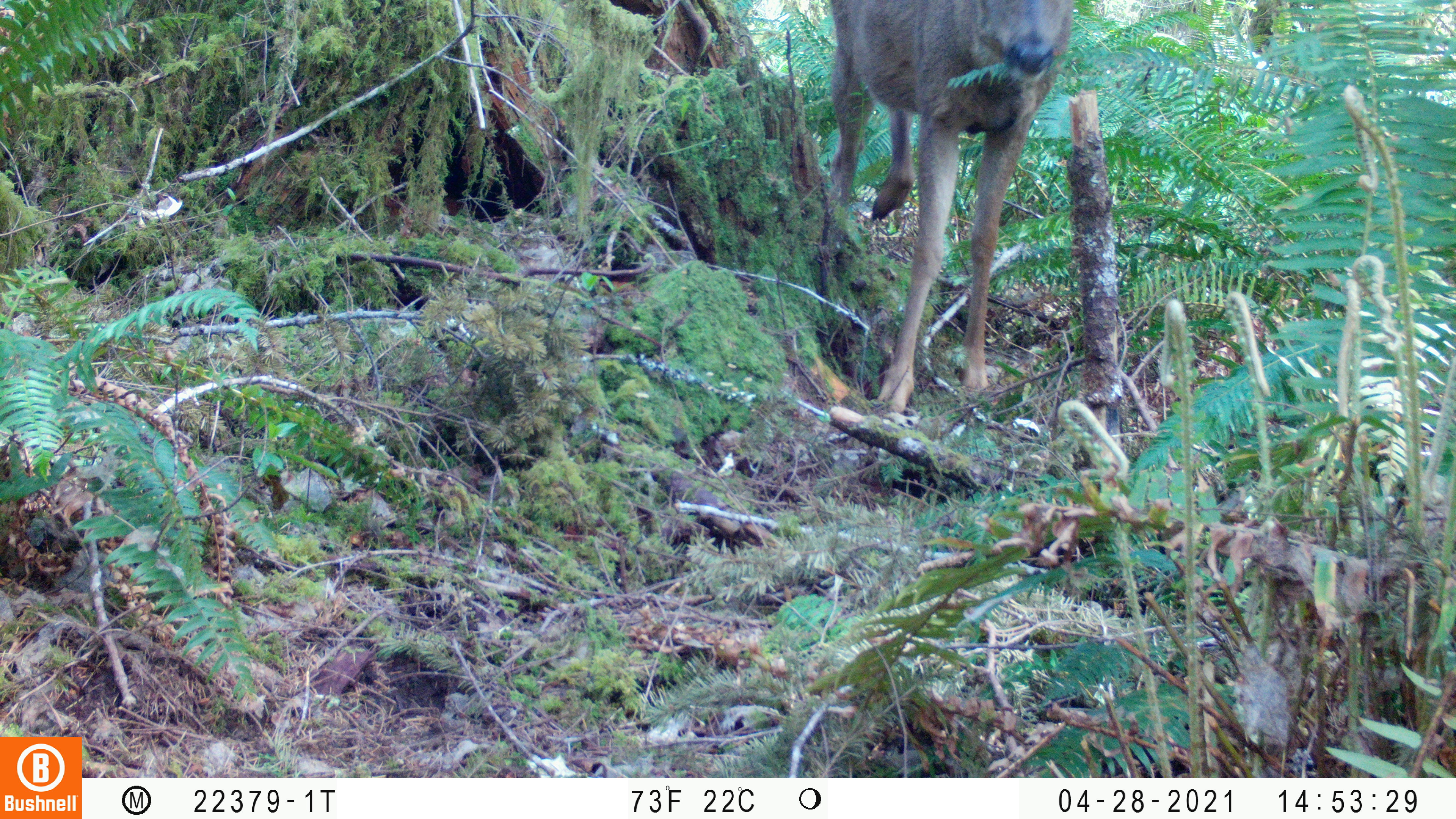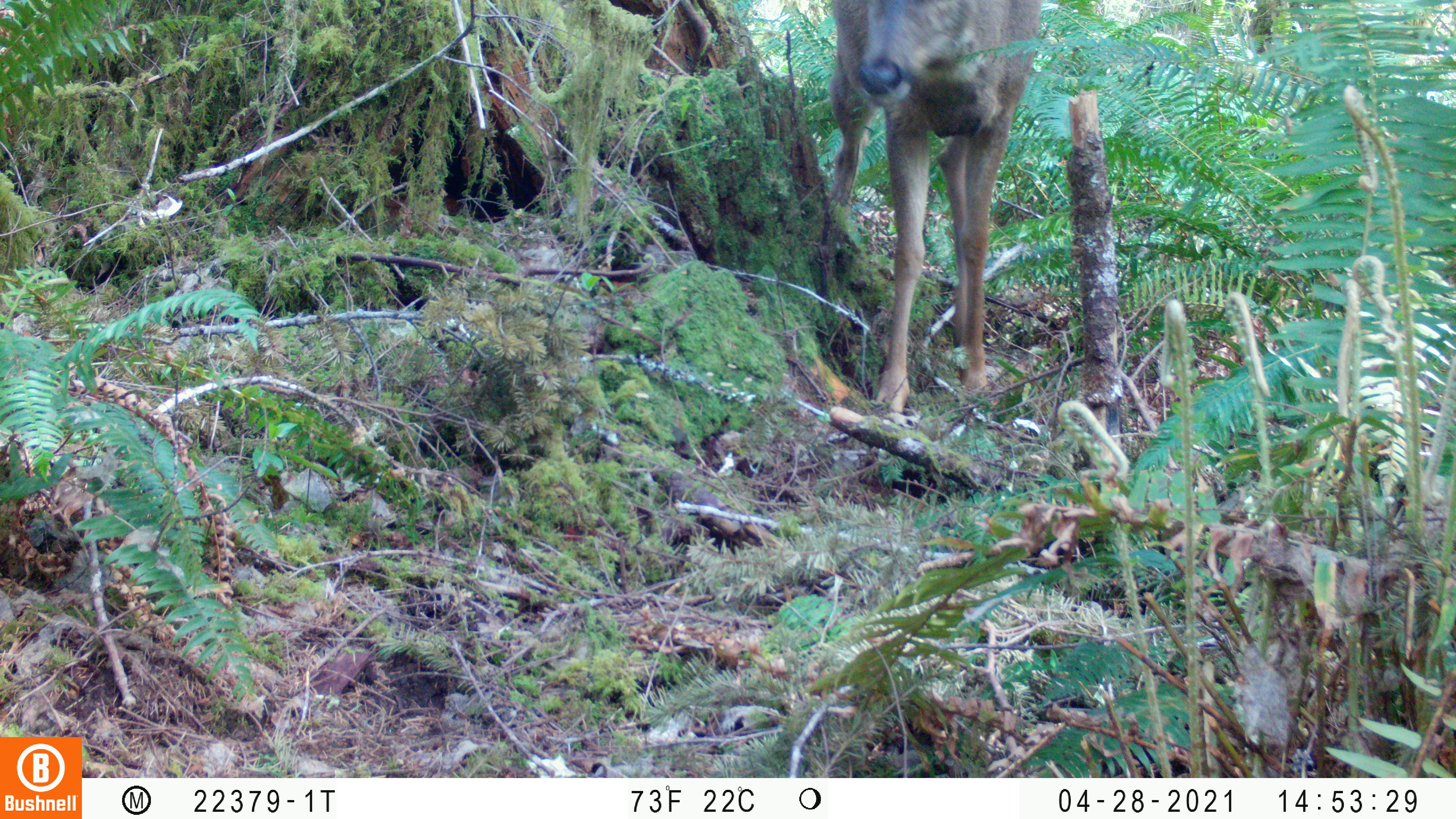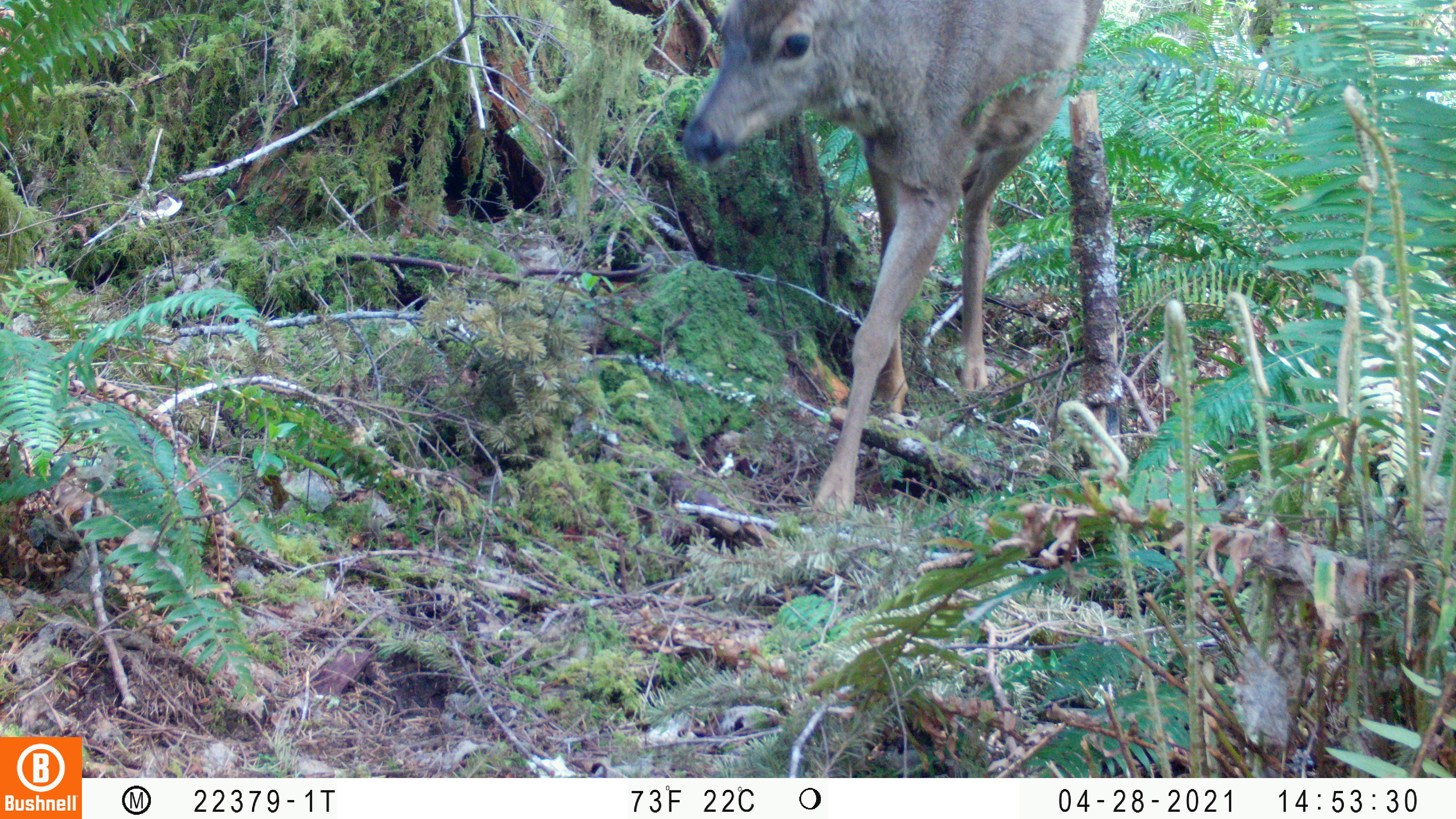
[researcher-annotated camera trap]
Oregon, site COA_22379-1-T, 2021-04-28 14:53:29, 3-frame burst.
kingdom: Animalia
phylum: Chordata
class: Mammalia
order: Artiodactyla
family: Cervidae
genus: Odocoileus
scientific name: Odocoileus hemionus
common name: black-tailed deer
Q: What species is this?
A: Black-tailed deer (Odocoileus hemionus).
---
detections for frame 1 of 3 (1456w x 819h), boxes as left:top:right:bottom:
black-tailed deer: 789:0:1095:438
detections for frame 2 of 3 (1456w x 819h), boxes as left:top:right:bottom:
black-tailed deer: 790:0:1062:450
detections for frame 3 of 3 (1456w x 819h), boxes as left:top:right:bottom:
black-tailed deer: 655:0:1125:552